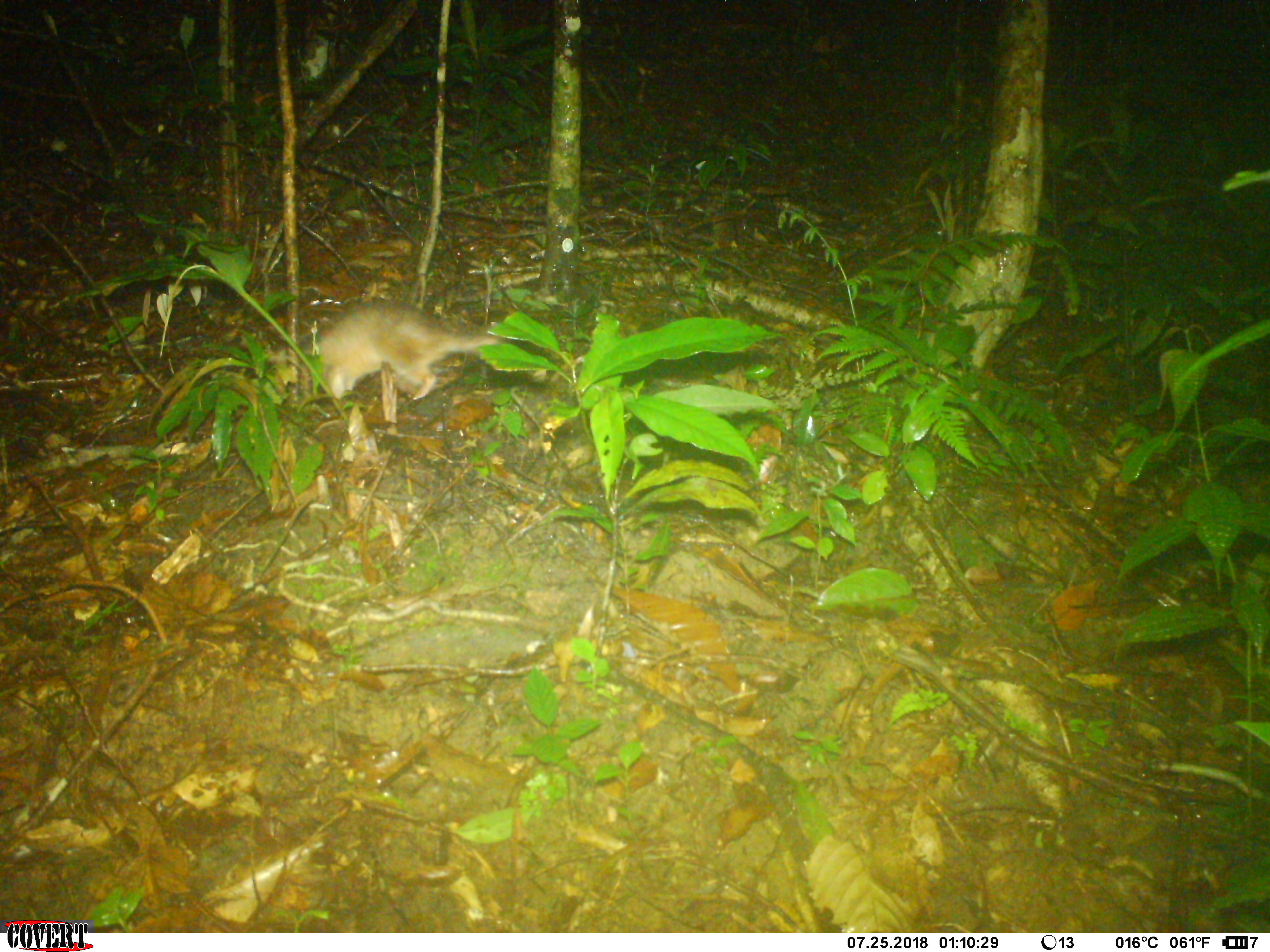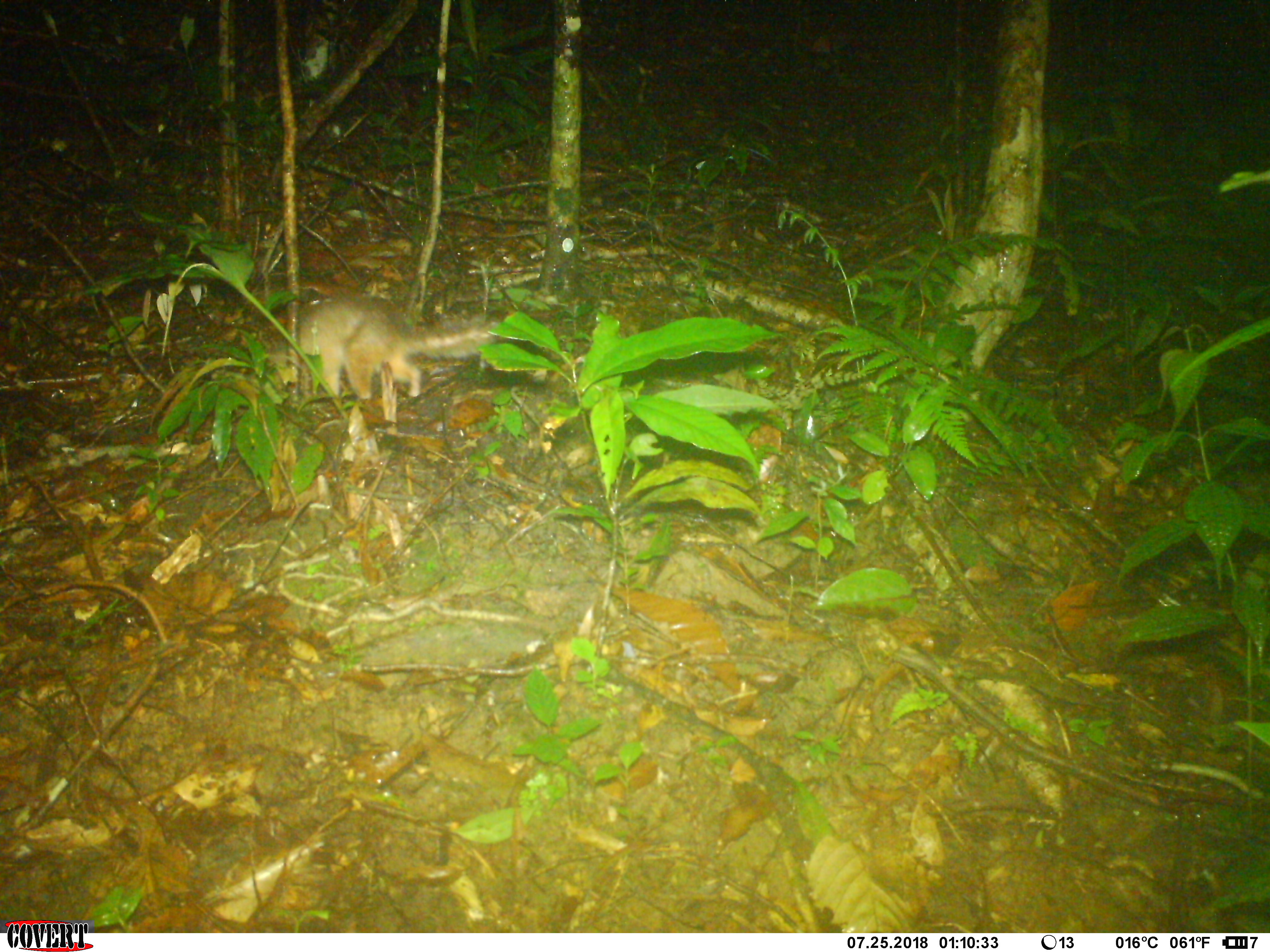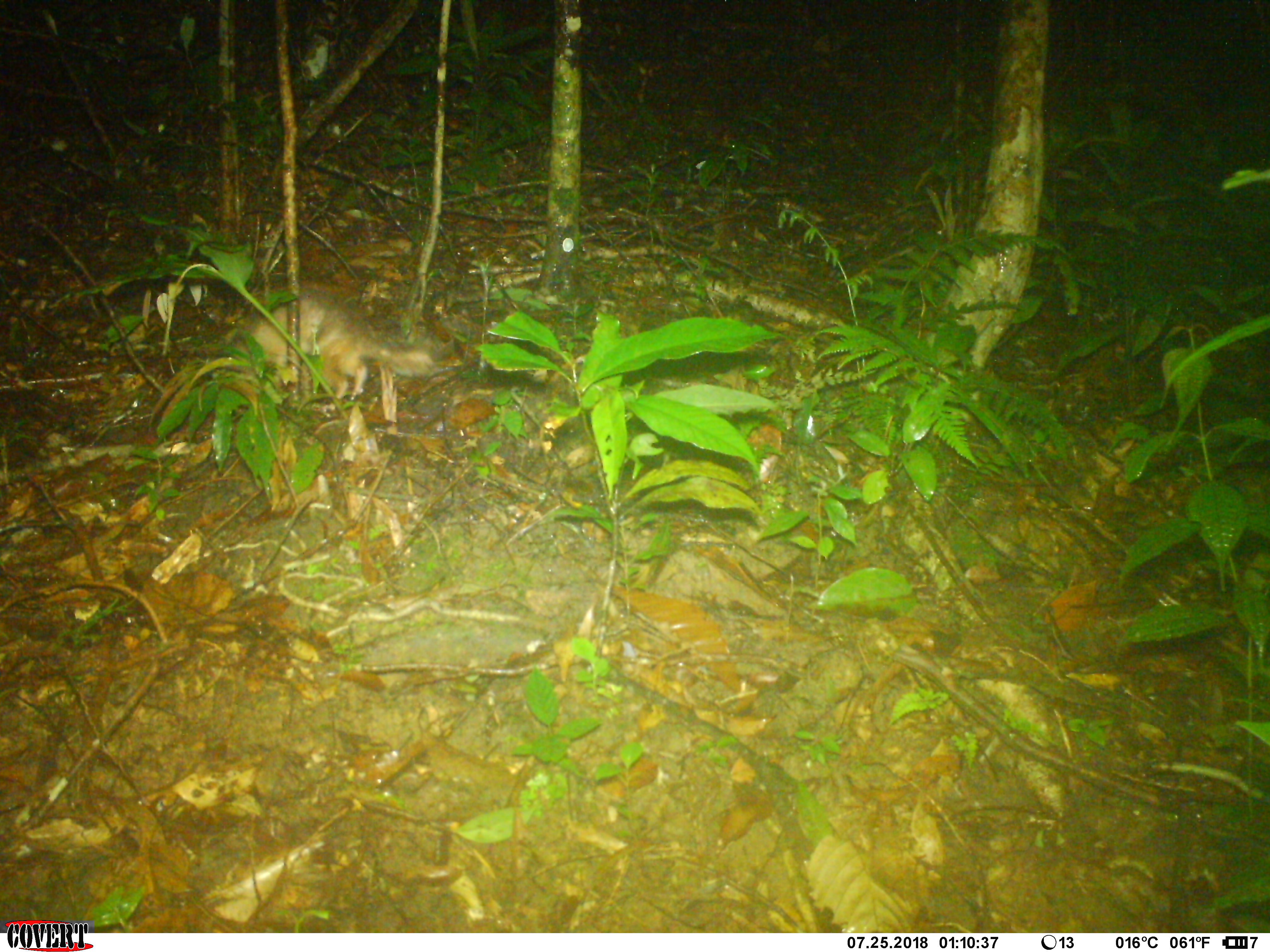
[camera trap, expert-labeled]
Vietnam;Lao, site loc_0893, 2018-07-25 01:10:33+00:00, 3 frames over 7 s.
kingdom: Animalia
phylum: Chordata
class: Mammalia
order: Carnivora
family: Mustelidae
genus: Melogale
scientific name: Melogale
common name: ferret badger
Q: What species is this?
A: Ferret badger (Melogale).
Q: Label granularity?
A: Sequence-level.